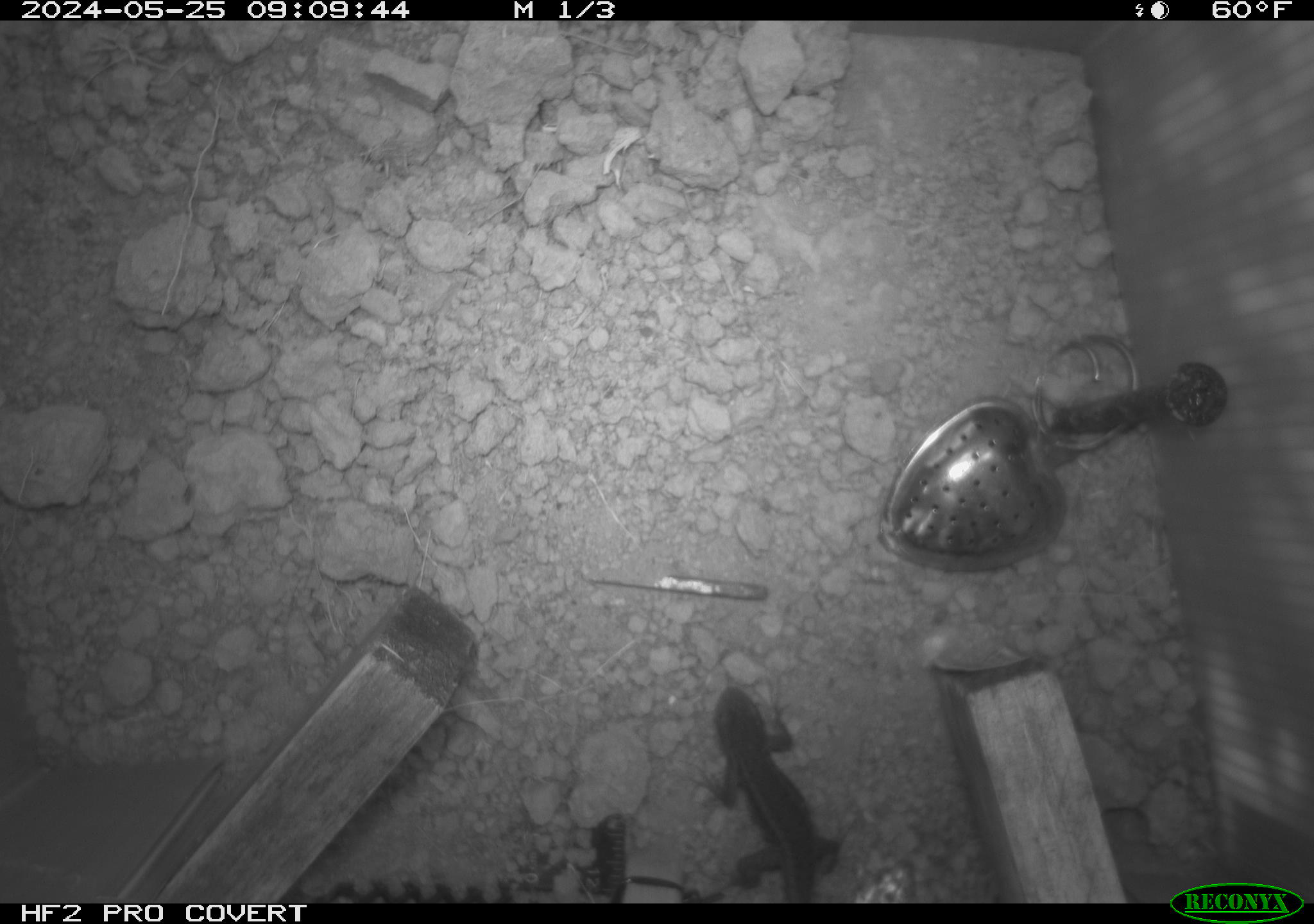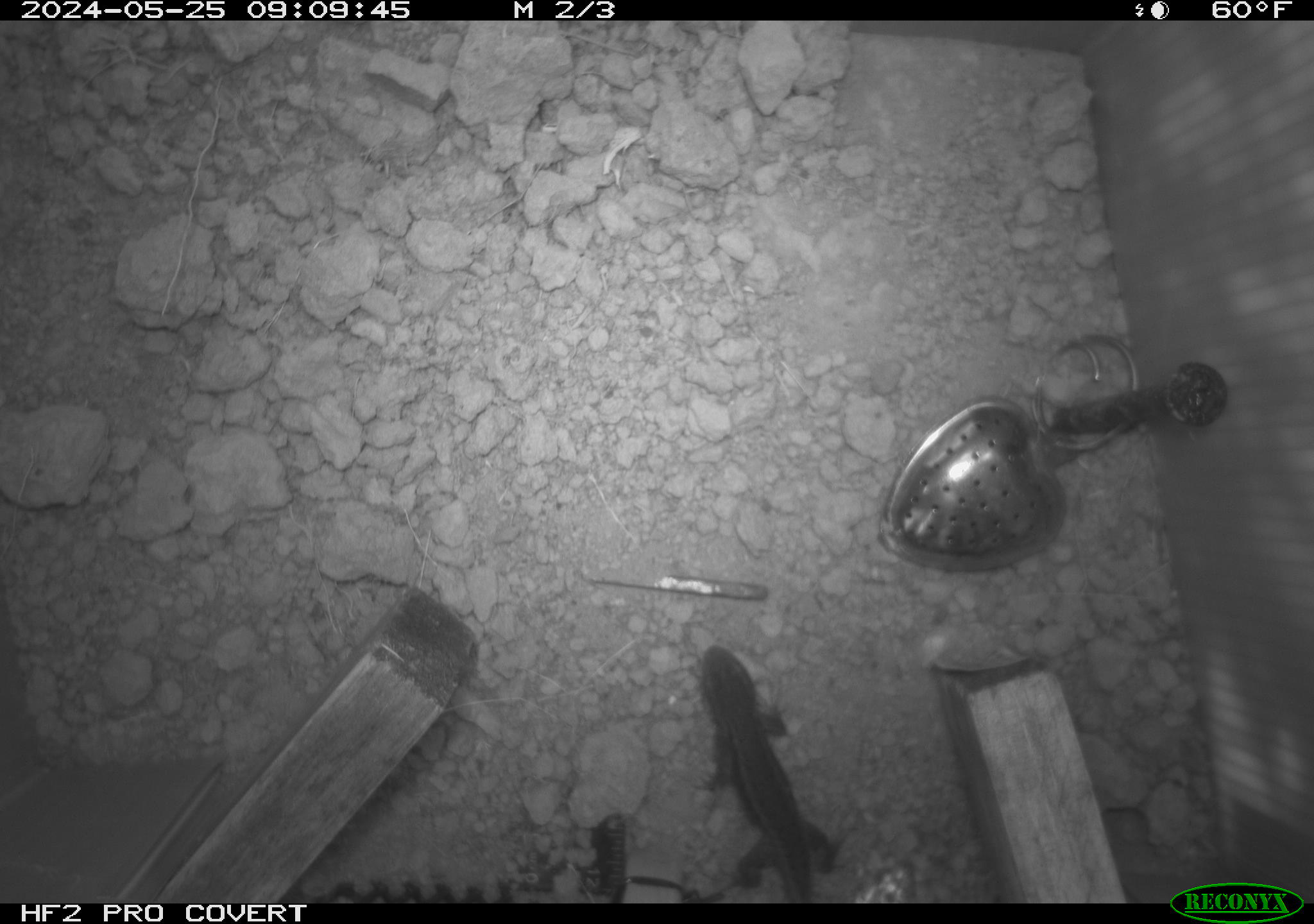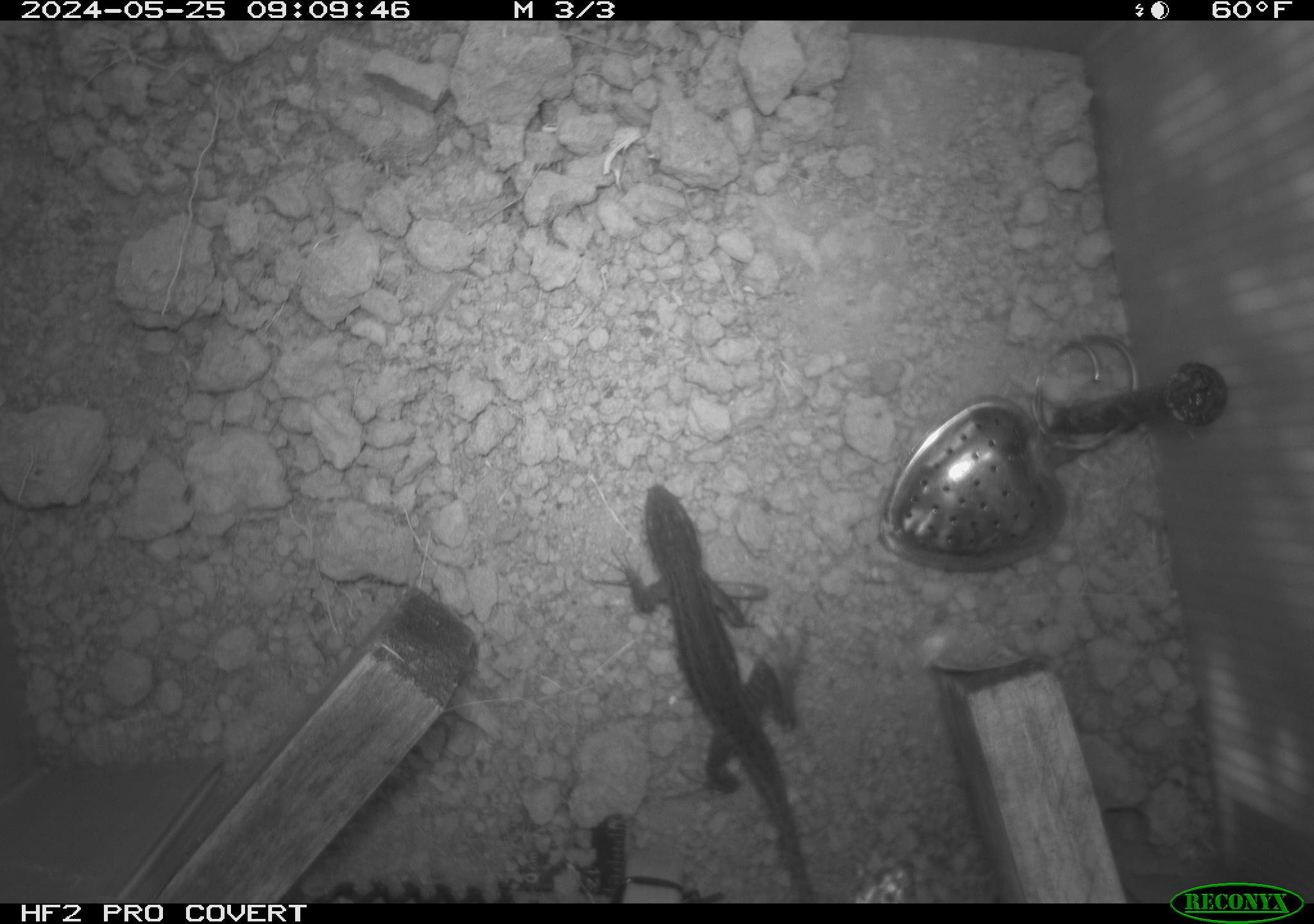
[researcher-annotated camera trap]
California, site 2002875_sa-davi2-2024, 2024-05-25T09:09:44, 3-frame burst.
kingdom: Animalia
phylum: Chordata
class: Reptilia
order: Squamata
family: Phrynosomatidae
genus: Sceloporus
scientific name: Sceloporus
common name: spiny lizards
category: sceloporus species